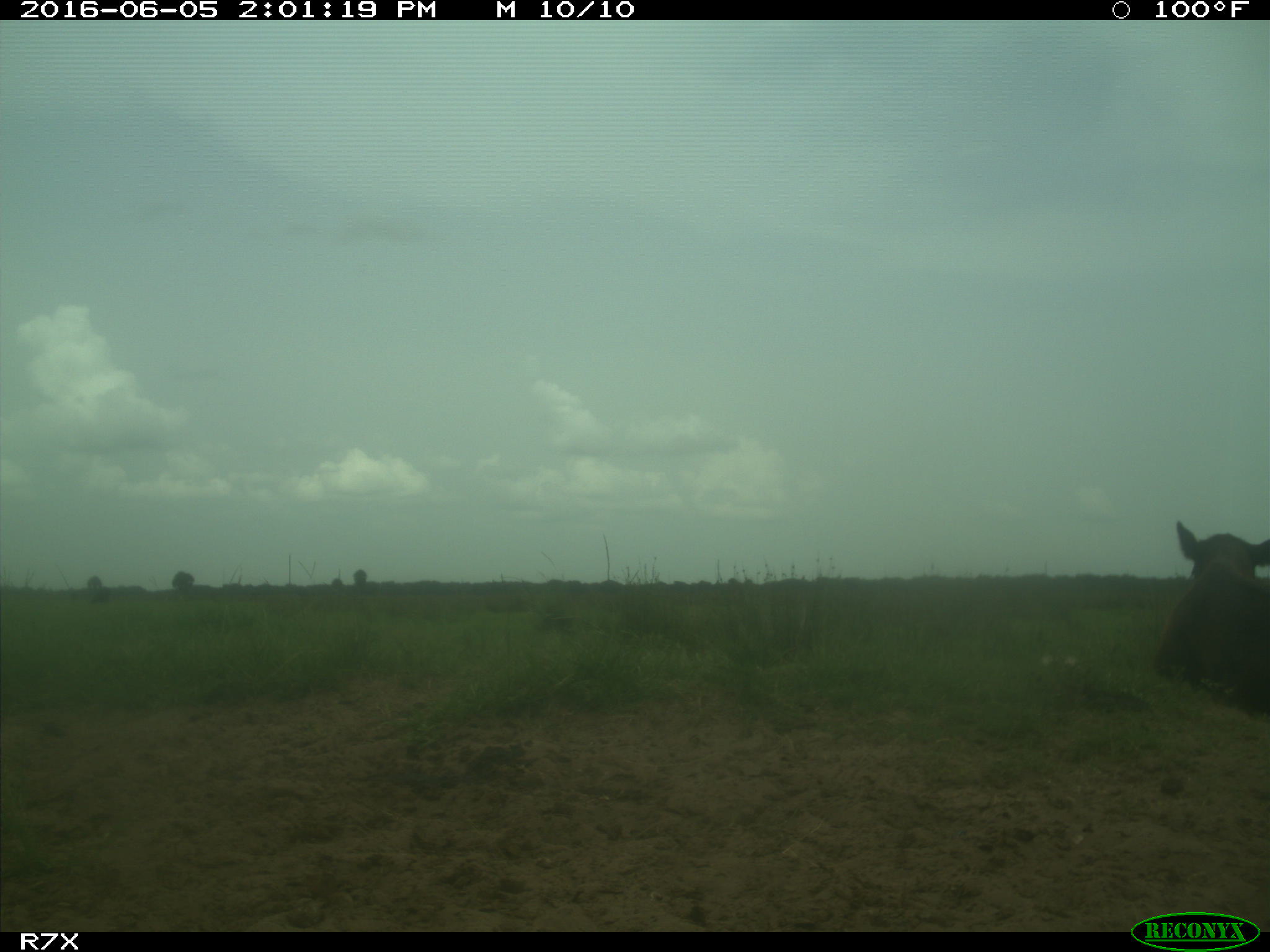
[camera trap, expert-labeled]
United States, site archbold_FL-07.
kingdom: Animalia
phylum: Chordata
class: Mammalia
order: Artiodactyla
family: Bovidae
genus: Bos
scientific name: Bos taurus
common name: domestic cow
Bos taurus (domestic cow).